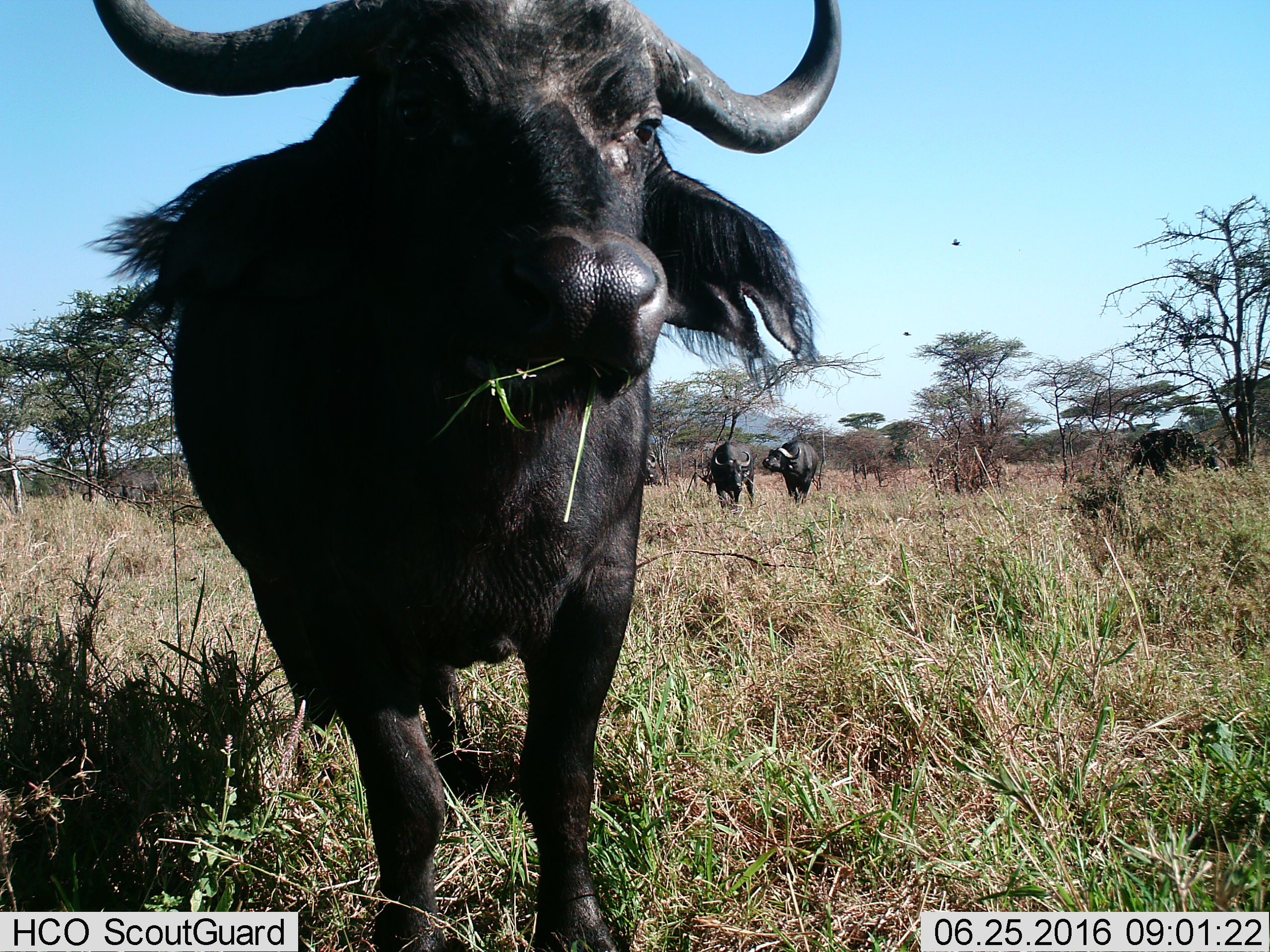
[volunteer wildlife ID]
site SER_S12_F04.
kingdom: Animalia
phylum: Chordata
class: Mammalia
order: Artiodactyla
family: Bovidae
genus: Syncerus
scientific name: Syncerus caffer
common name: african buffalo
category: buffalo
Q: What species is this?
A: Buffalo (african buffalo) (Syncerus caffer).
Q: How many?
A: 3.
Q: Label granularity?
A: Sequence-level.